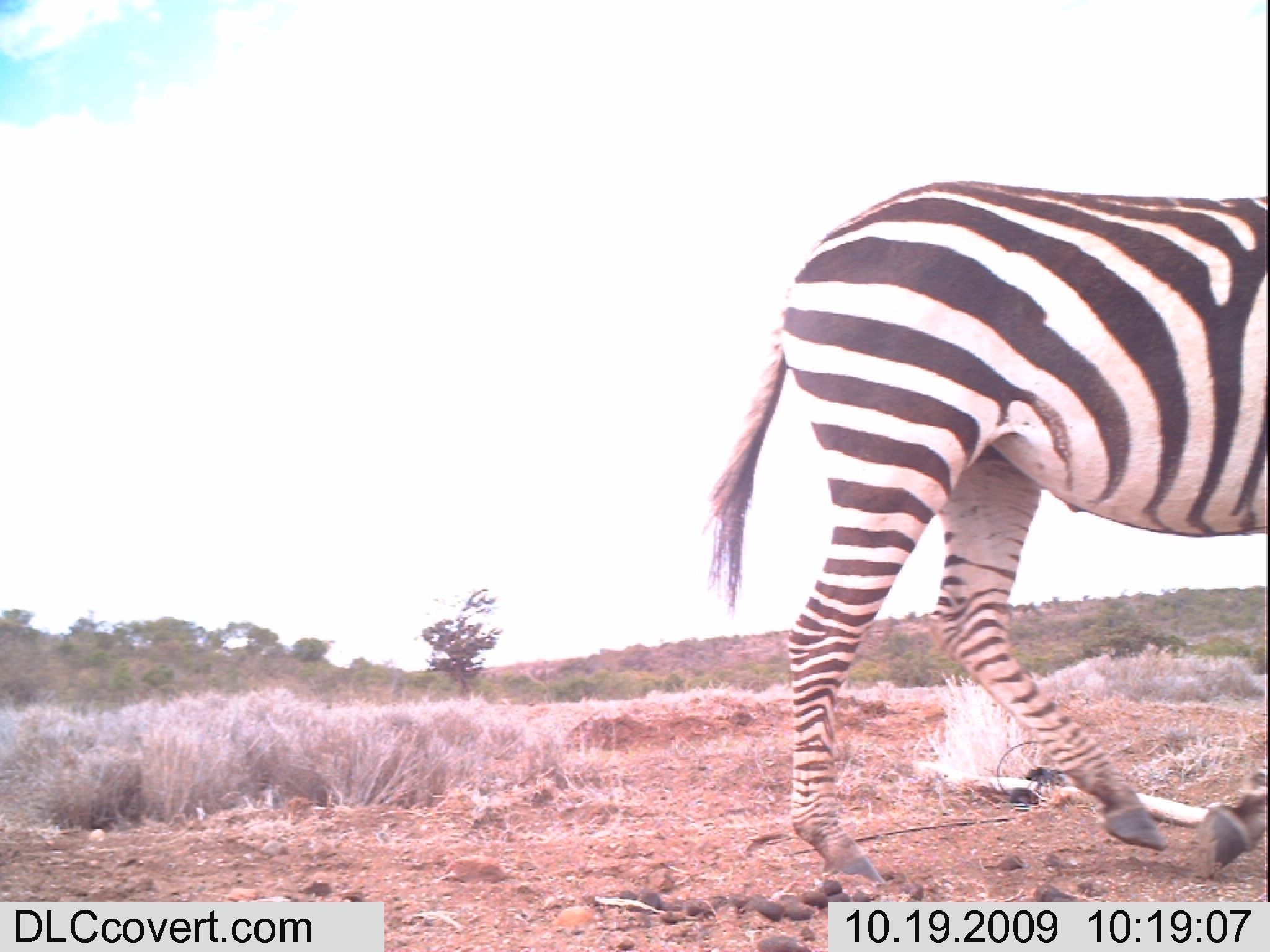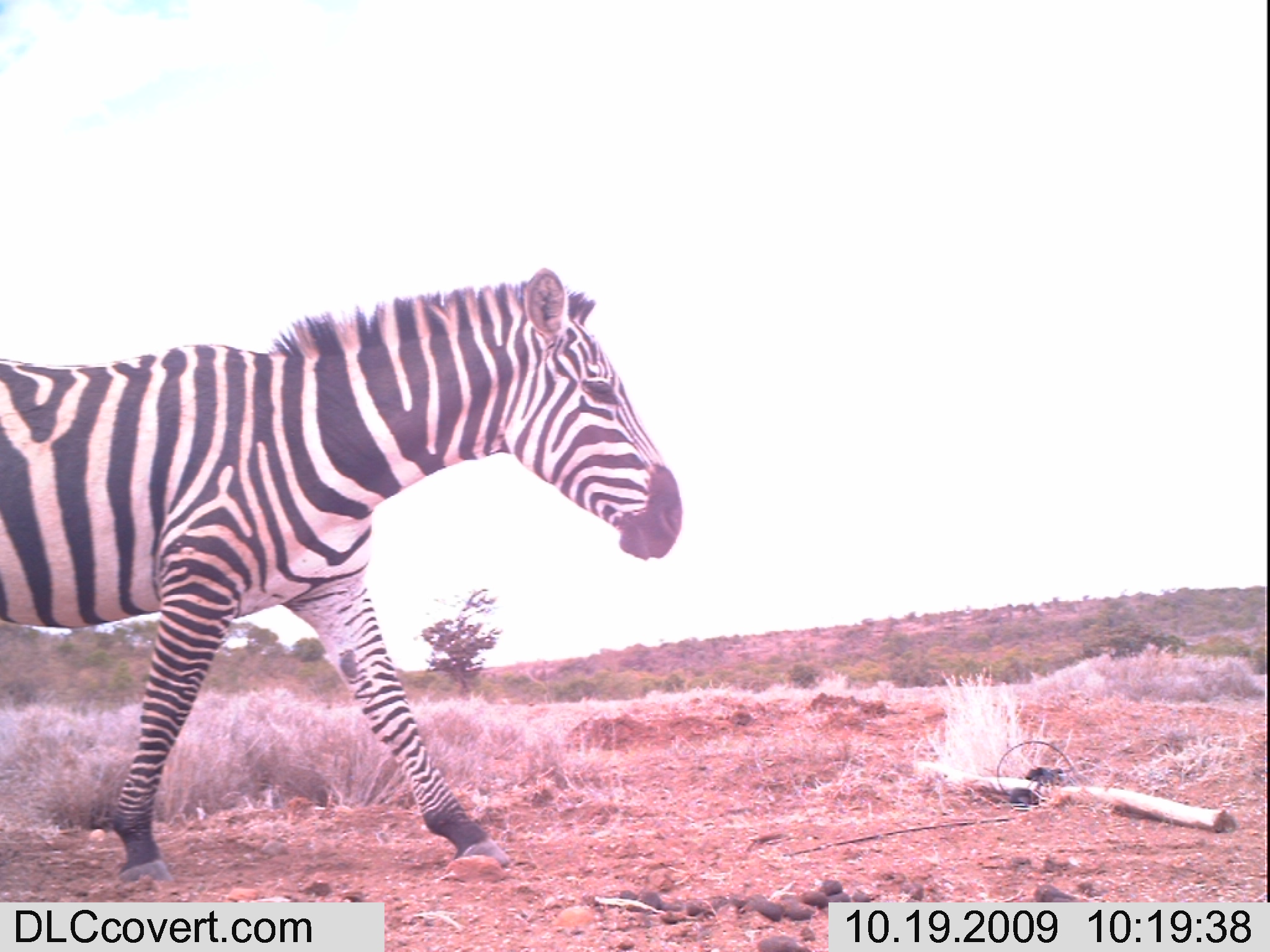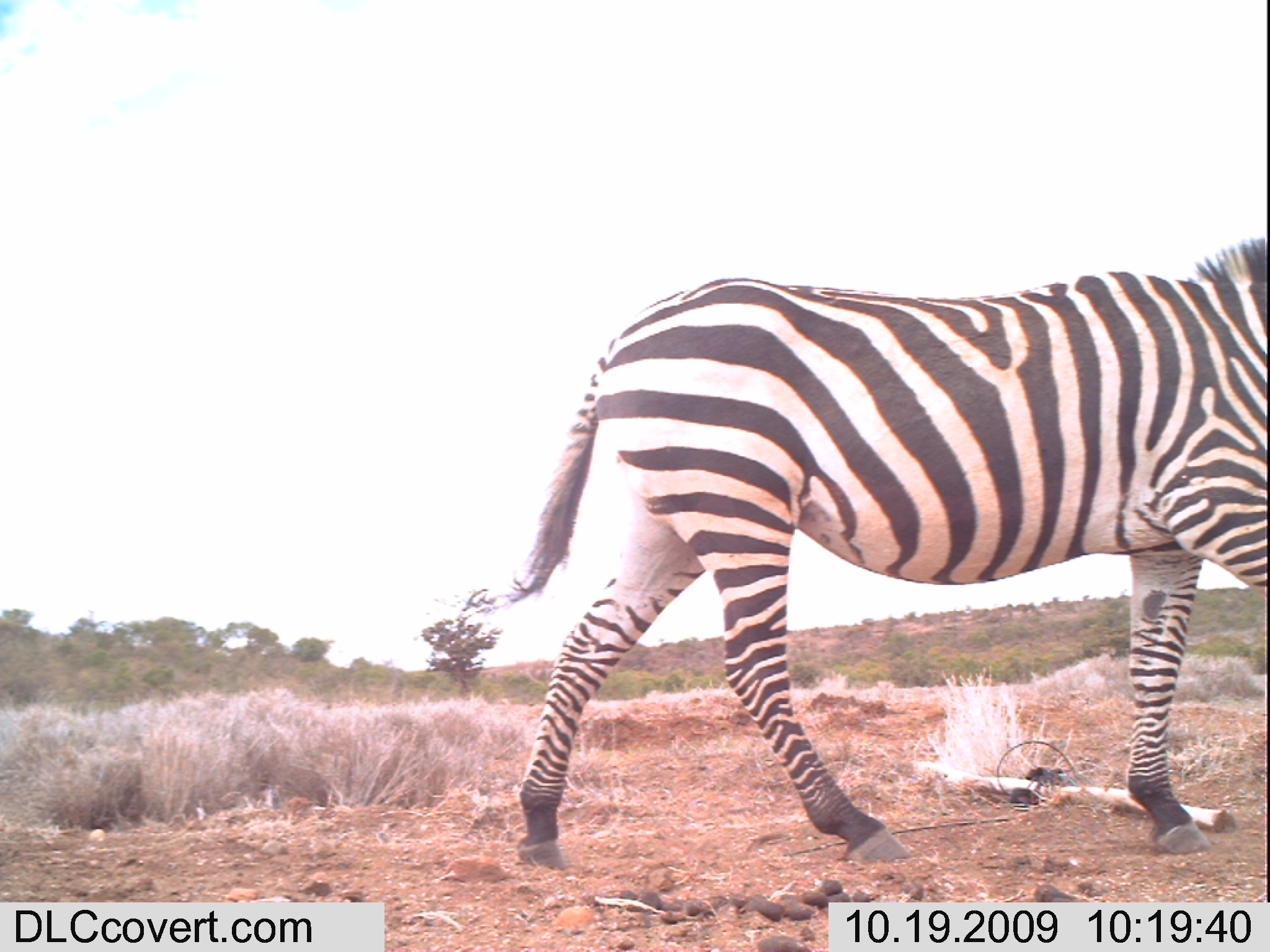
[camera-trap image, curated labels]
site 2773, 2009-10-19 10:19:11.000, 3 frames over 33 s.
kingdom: Animalia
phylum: Chordata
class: Mammalia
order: Perissodactyla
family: Equidae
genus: Equus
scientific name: Equus quagga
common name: plains zebra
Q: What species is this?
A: Equus quagga (plains zebra).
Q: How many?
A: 1.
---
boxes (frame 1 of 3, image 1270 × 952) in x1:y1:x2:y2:
equus quagga: 705:180:1270:882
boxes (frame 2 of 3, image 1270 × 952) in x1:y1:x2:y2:
equus quagga: 0:269:681:877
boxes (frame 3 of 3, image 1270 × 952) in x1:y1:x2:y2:
equus quagga: 513:234:1270:868